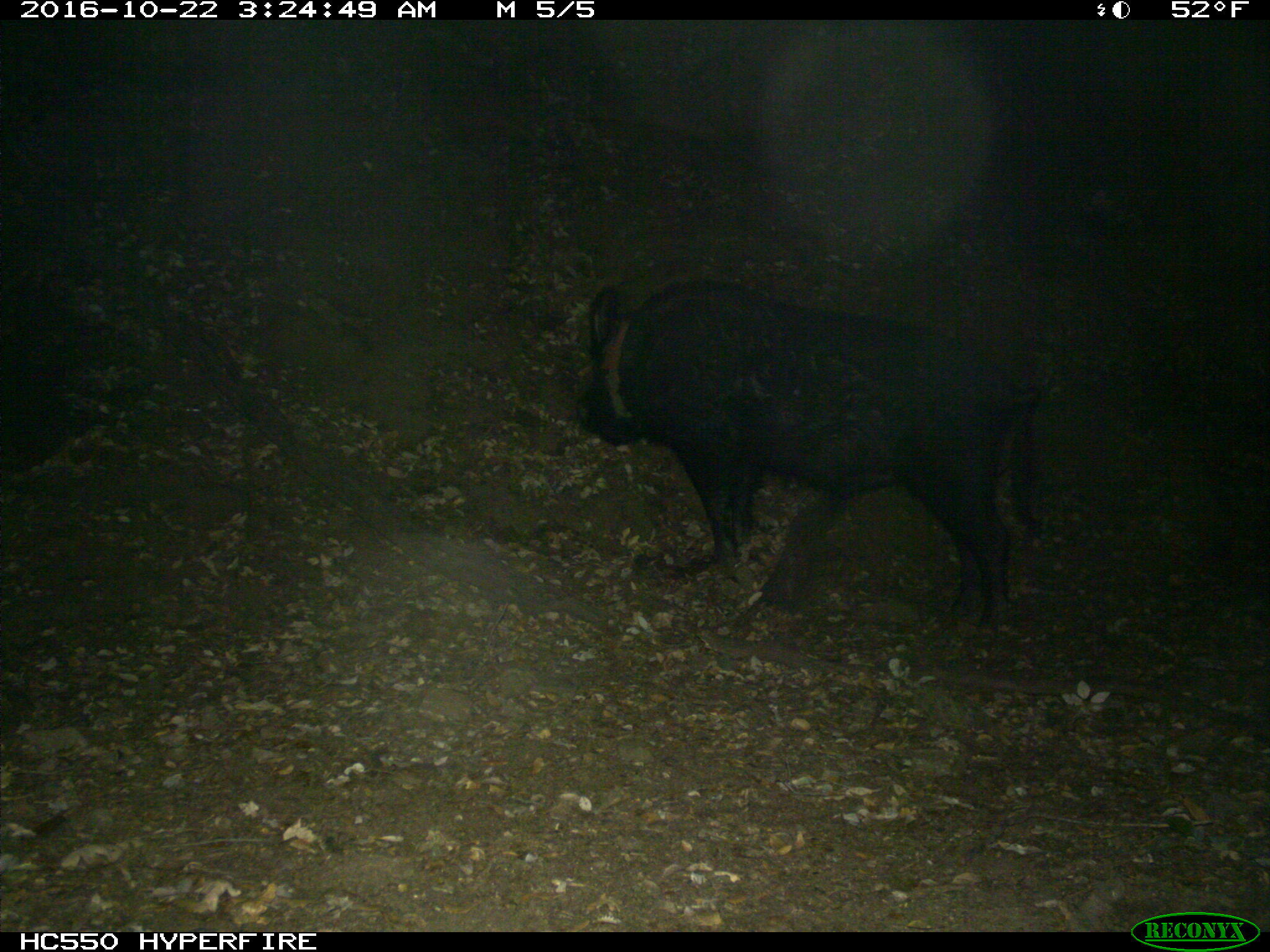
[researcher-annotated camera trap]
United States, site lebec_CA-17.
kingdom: Animalia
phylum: Chordata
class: Mammalia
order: Artiodactyla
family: Suidae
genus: Sus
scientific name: Sus scrofa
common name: wild boar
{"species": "Sus scrofa (wild boar)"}